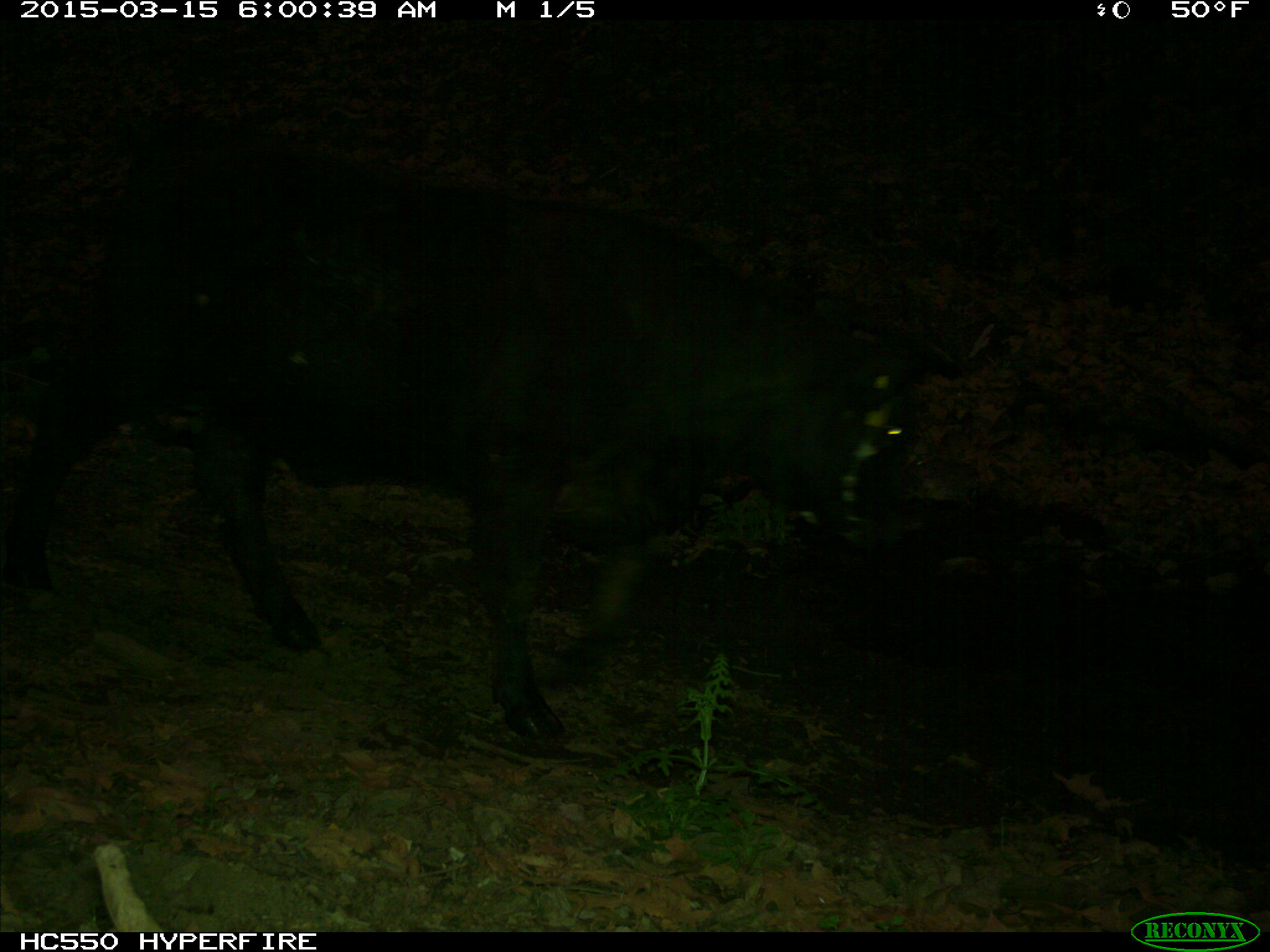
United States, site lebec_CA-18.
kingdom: Animalia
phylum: Chordata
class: Mammalia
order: Artiodactyla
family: Bovidae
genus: Bos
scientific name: Bos taurus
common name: domestic cow